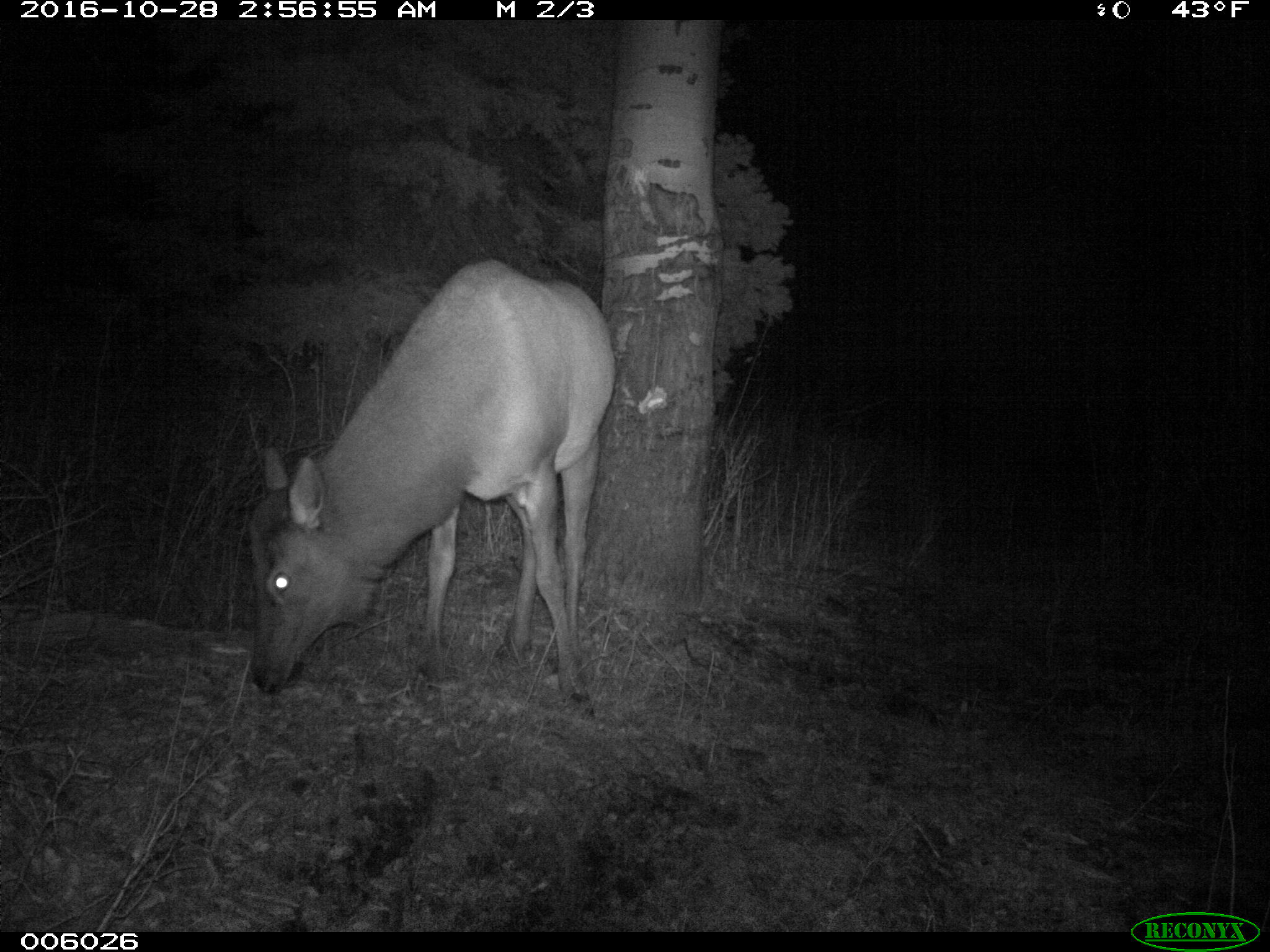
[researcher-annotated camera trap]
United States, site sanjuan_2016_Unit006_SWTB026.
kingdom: Animalia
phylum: Chordata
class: Mammalia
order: Artiodactyla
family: Cervidae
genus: Cervus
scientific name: Cervus elaphus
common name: red deer